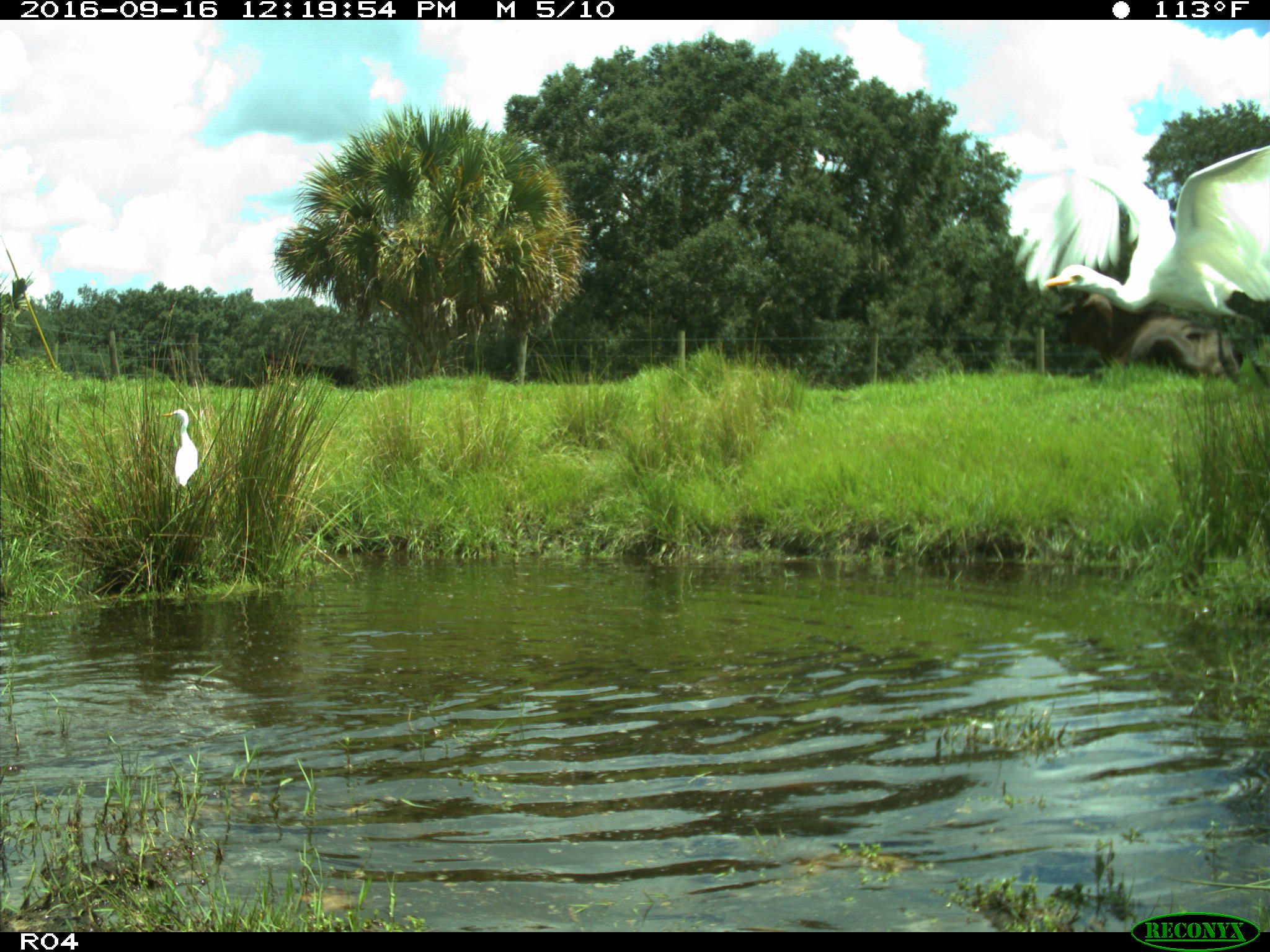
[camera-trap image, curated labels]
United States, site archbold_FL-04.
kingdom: Animalia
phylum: Chordata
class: Mammalia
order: Artiodactyla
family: Bovidae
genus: Bos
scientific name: Bos taurus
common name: domestic cow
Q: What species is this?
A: Bos taurus (domestic cow).